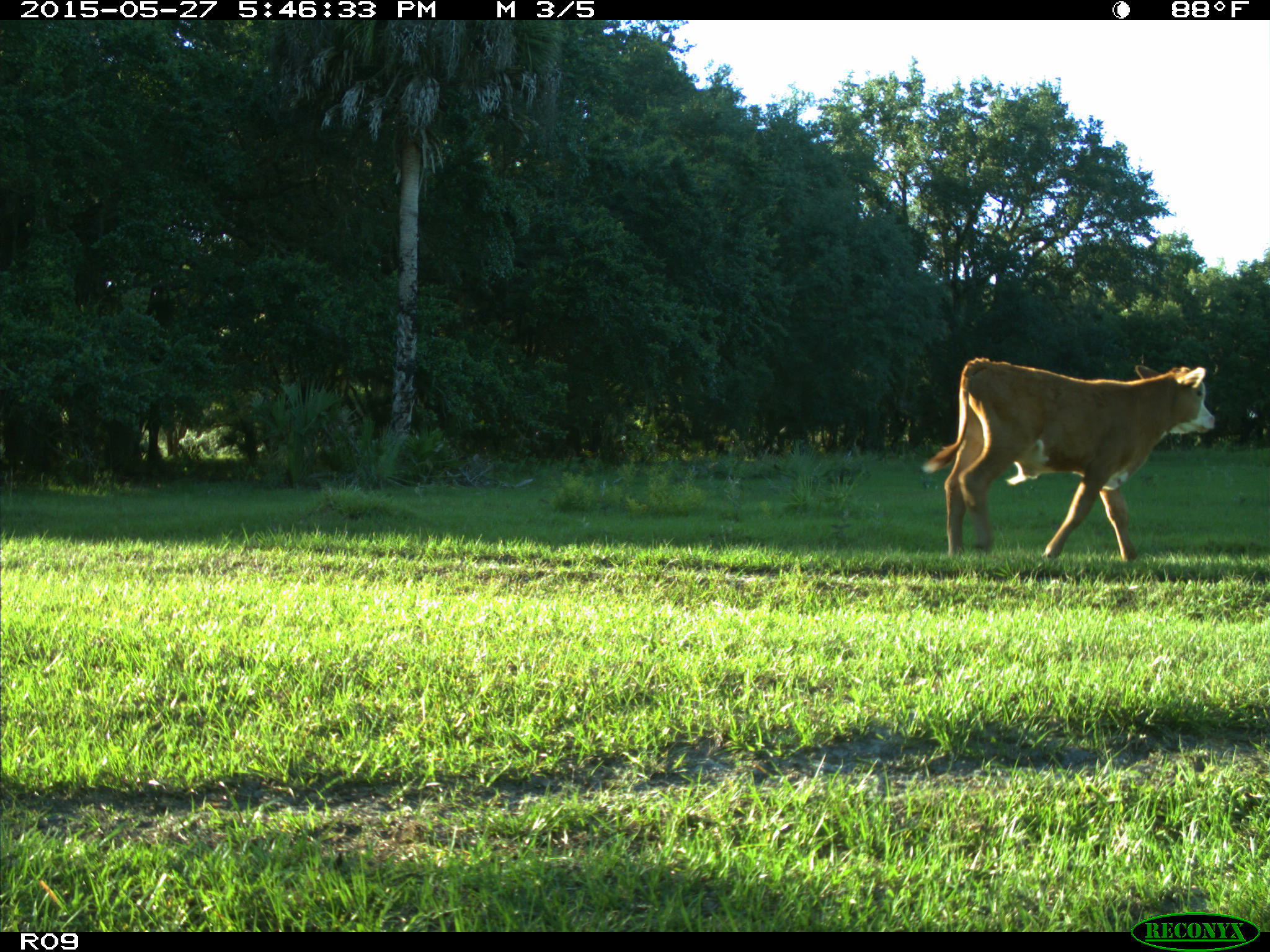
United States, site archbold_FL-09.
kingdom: Animalia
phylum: Chordata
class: Mammalia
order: Artiodactyla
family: Bovidae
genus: Bos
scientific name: Bos taurus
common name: domestic cow